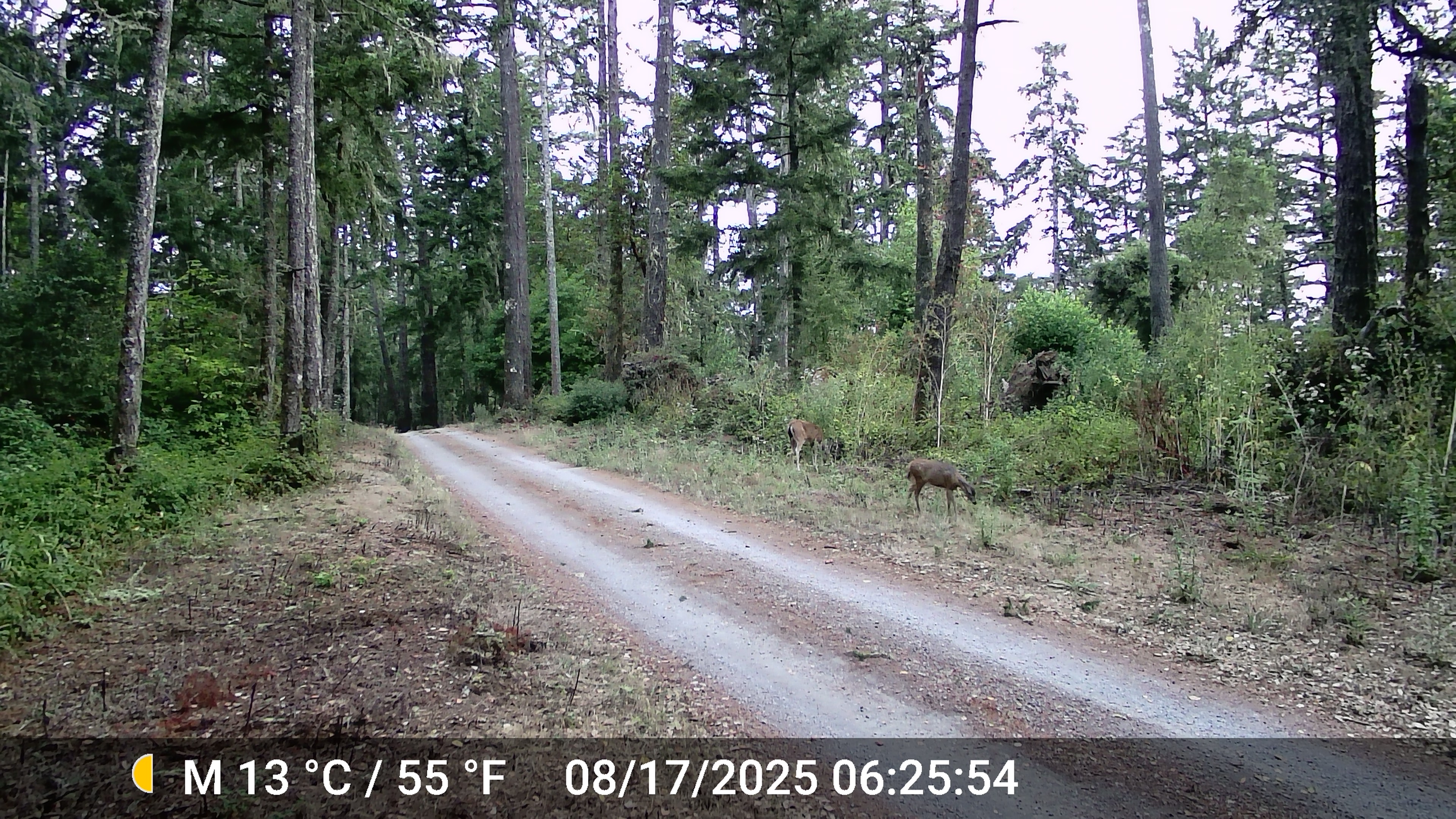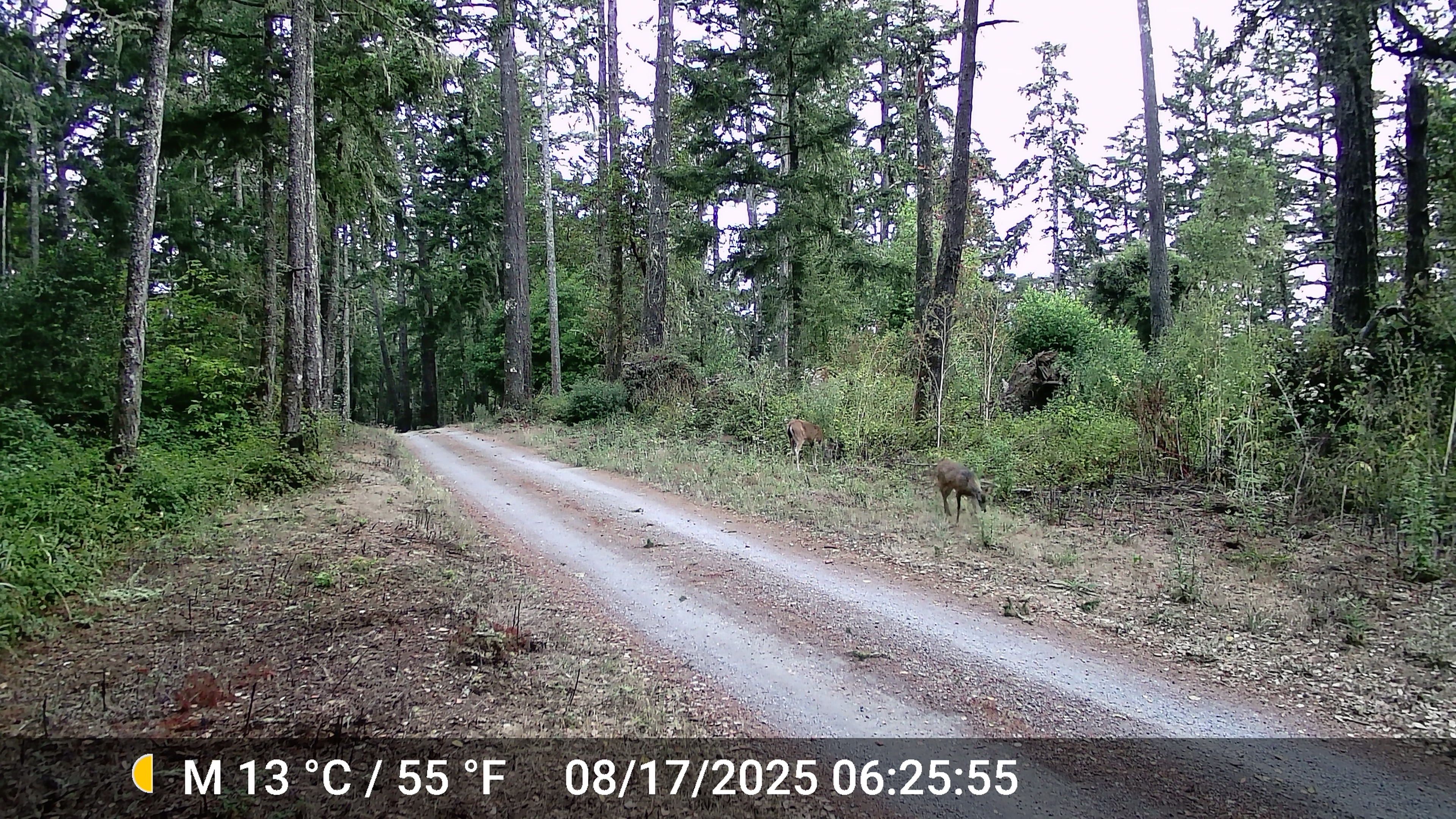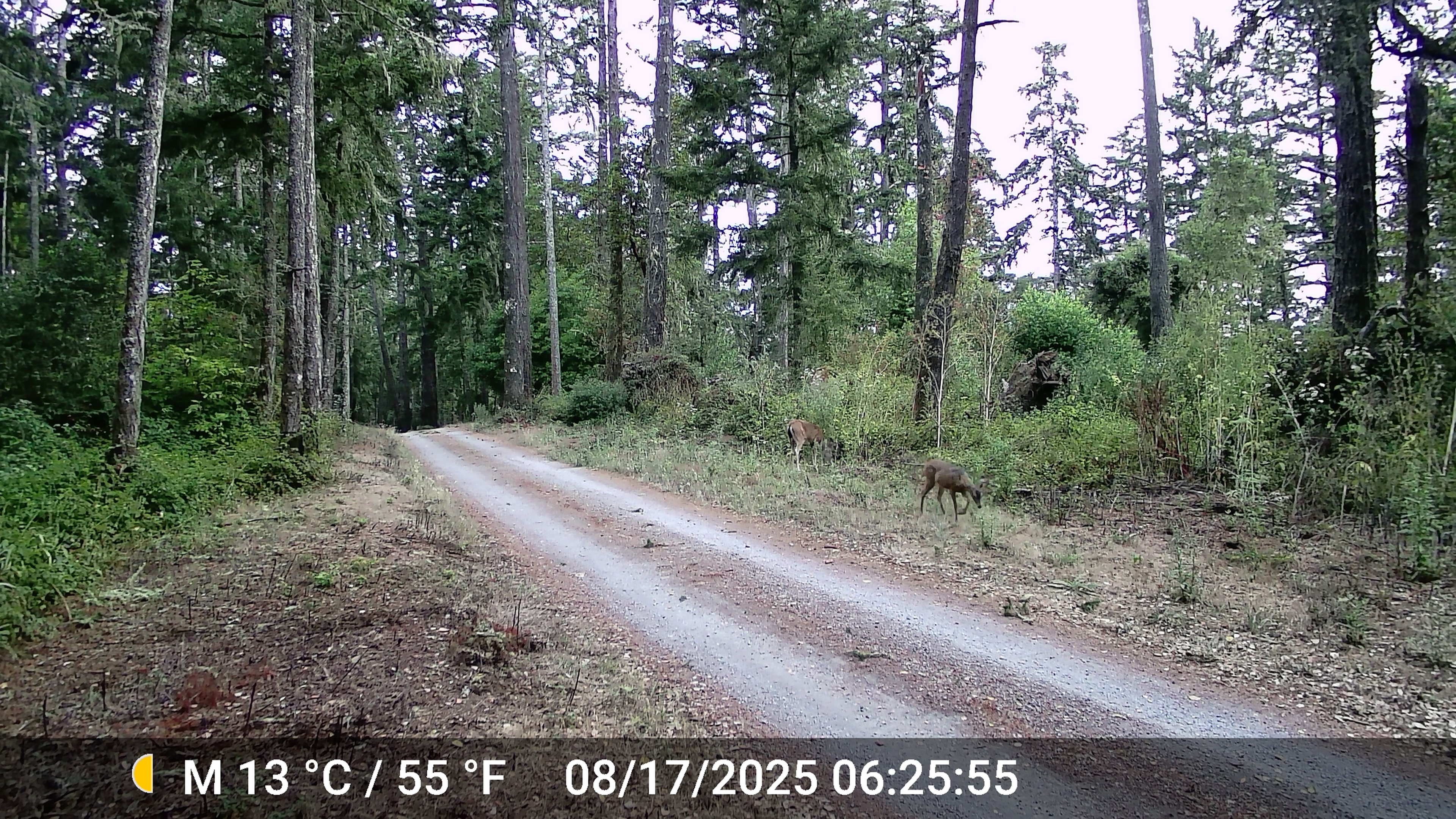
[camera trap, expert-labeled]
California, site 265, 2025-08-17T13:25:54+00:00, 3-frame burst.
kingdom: Animalia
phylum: Chordata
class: Mammalia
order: Artiodactyla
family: Cervidae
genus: Odocoileus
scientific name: Odocoileus hemionus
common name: mule deer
Mule deer (Odocoileus hemionus).